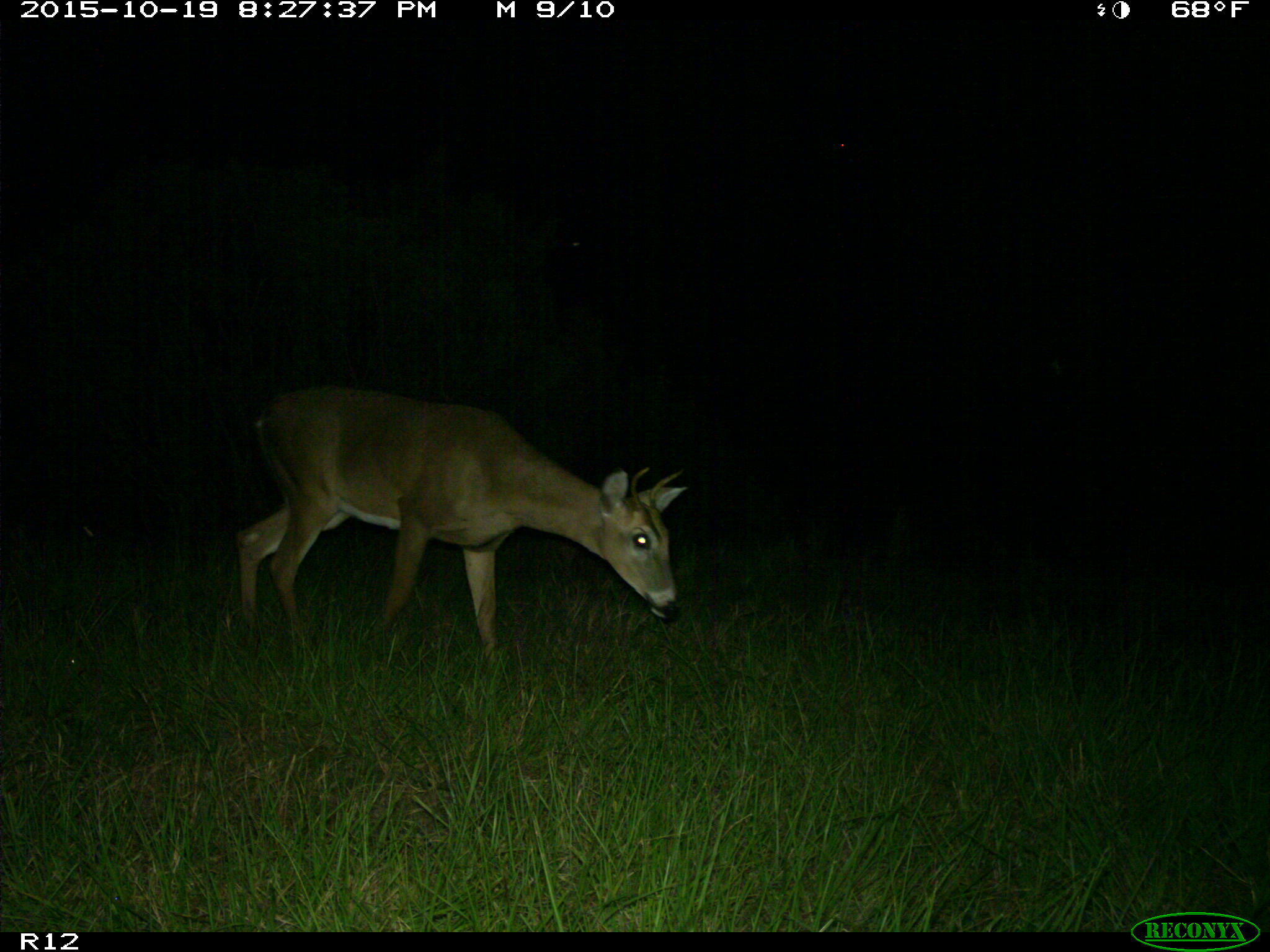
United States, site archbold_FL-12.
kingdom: Animalia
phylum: Chordata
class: Mammalia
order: Artiodactyla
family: Cervidae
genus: Odocoileus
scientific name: Odocoileus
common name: deer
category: unidentified deer